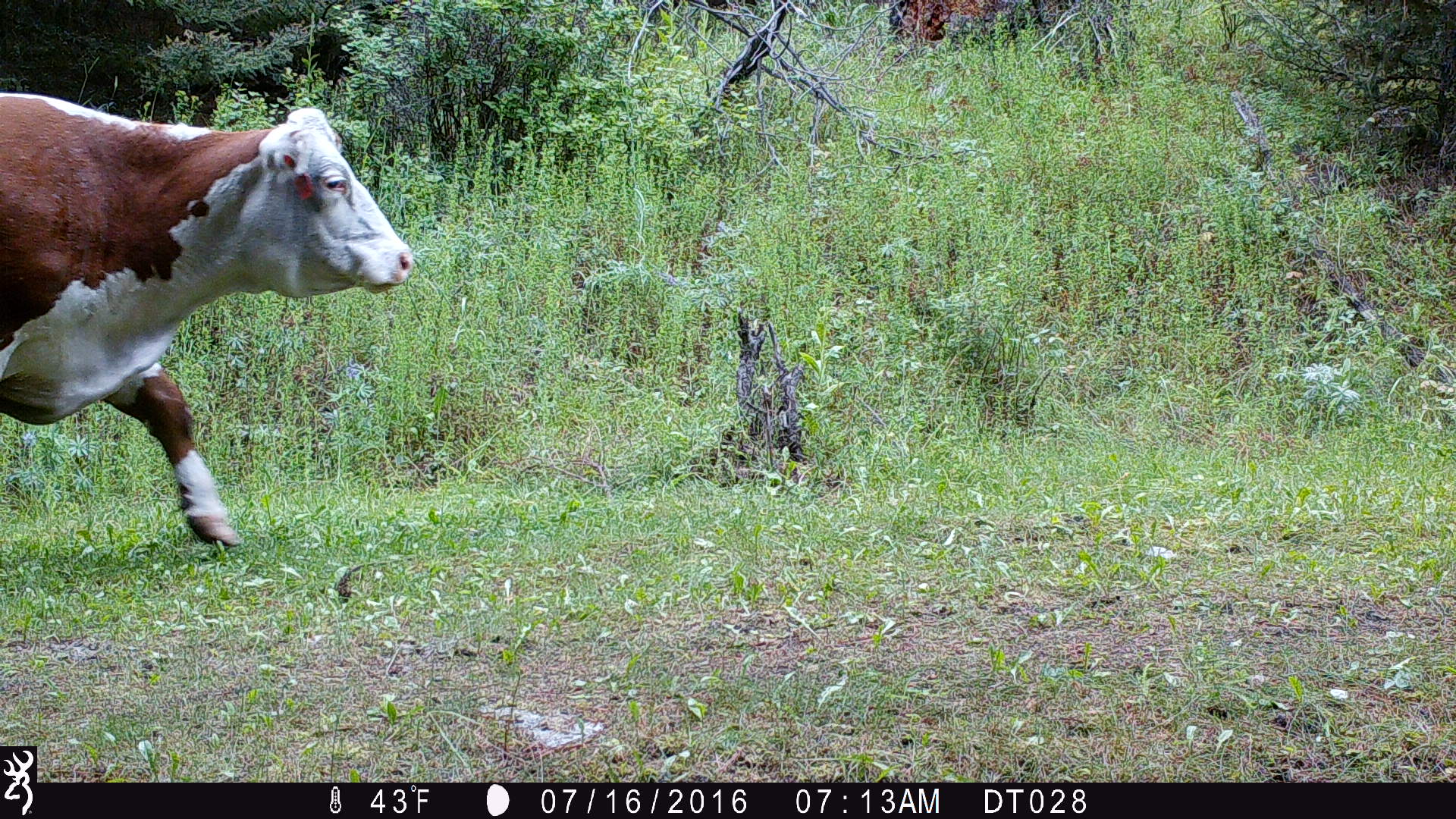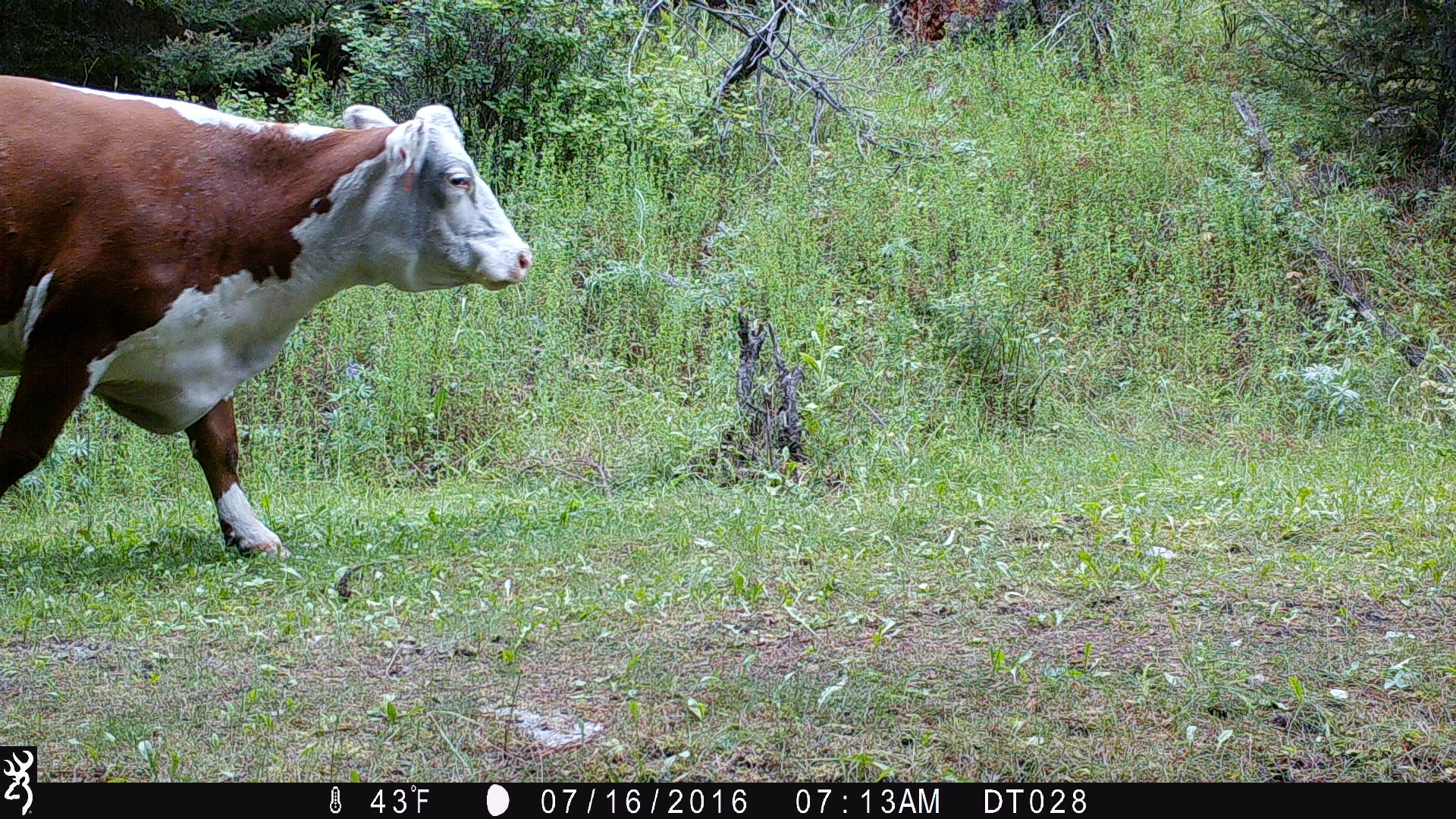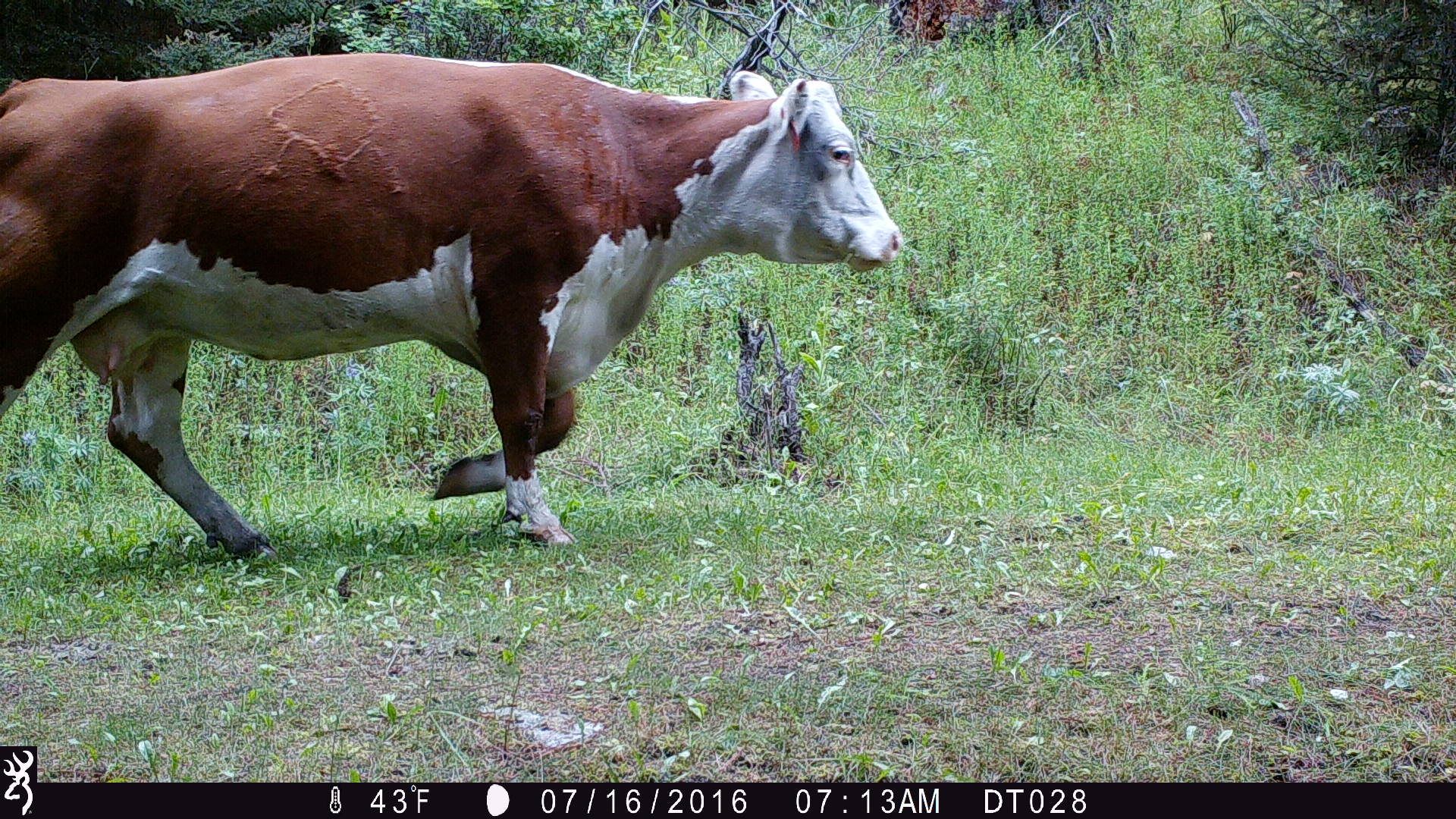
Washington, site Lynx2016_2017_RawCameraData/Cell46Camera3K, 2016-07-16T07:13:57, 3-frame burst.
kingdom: Animalia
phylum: Chordata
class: Mammalia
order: Artiodactyla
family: Bovidae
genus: Bos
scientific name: Bos taurus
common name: domestic cattle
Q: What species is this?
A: Domestic cattle (Bos taurus).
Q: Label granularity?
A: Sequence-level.